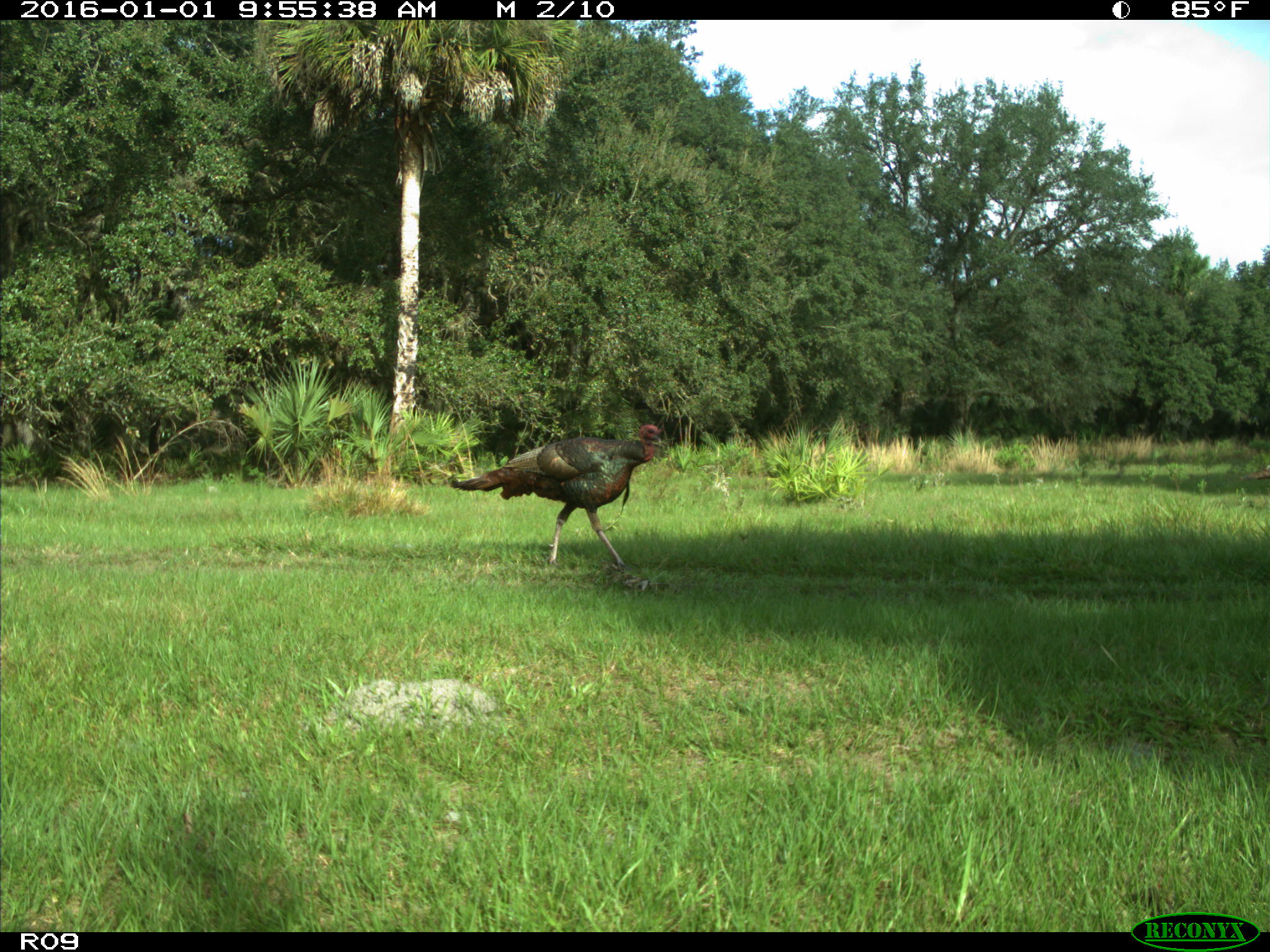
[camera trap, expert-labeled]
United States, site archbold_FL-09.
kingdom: Animalia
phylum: Chordata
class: Aves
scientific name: Aves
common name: birds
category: unidentified bird